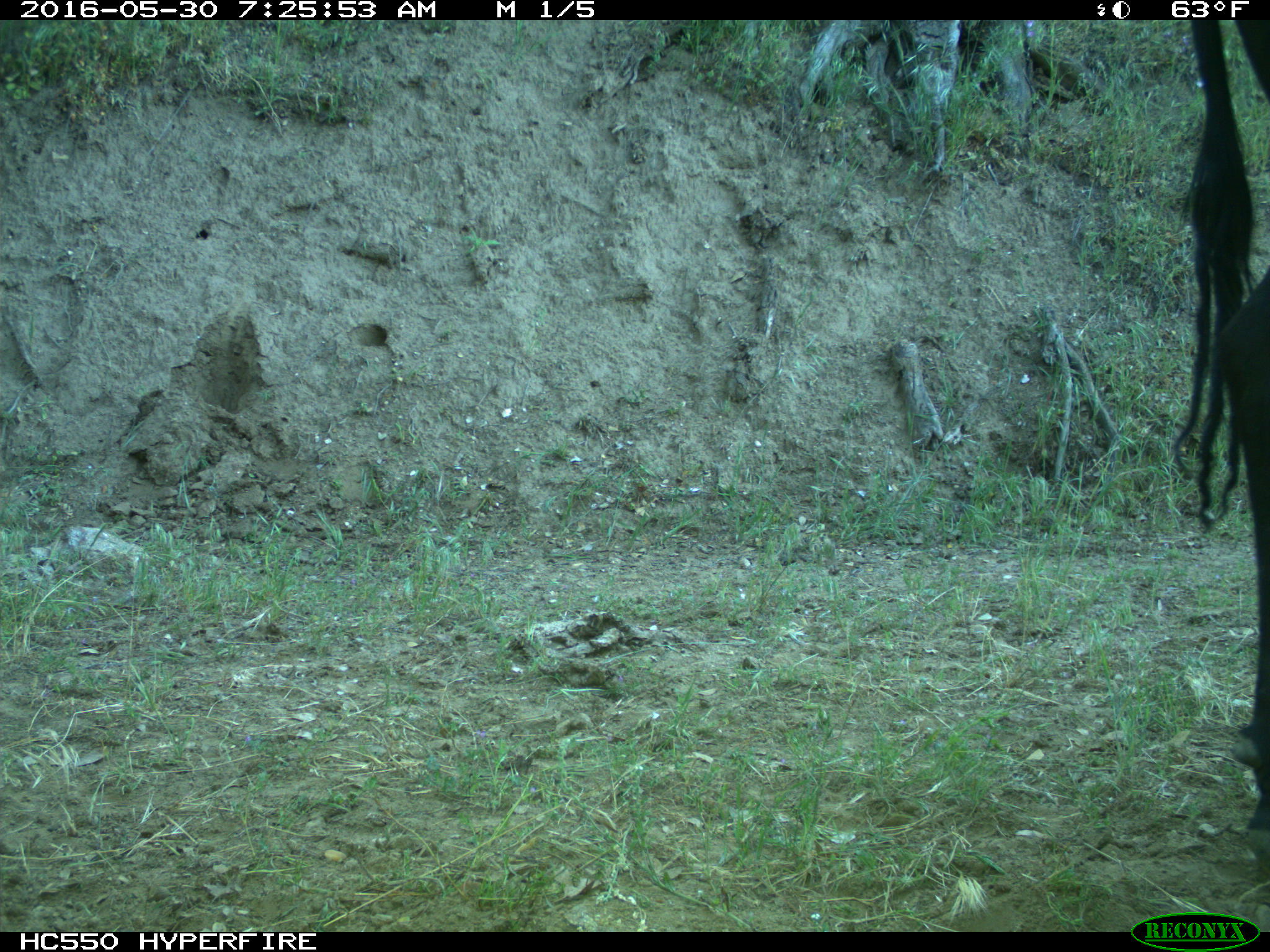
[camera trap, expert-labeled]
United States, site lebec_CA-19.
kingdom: Animalia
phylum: Chordata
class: Mammalia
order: Artiodactyla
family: Bovidae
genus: Bos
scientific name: Bos taurus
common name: domestic cow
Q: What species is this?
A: Bos taurus (domestic cow).